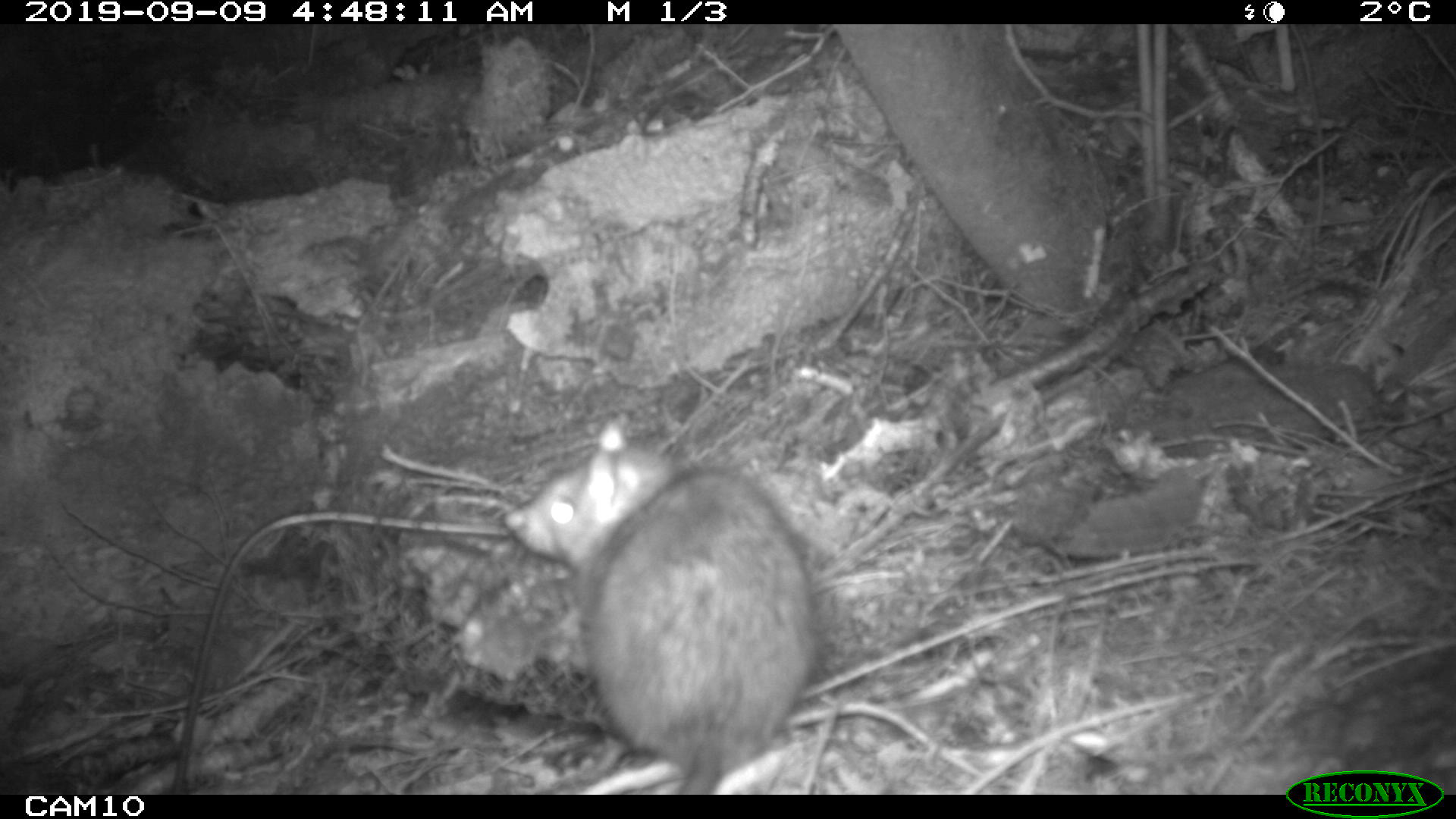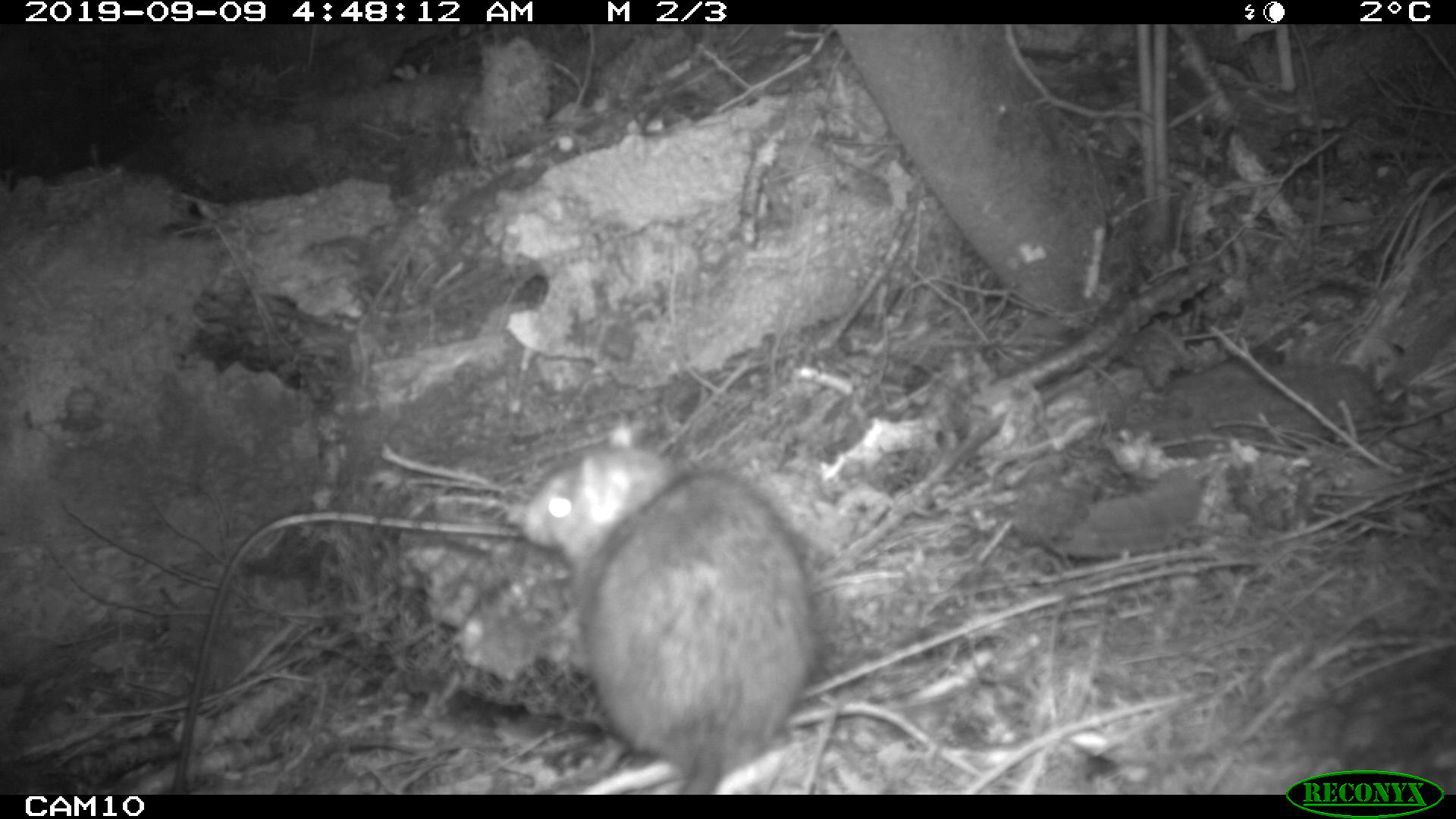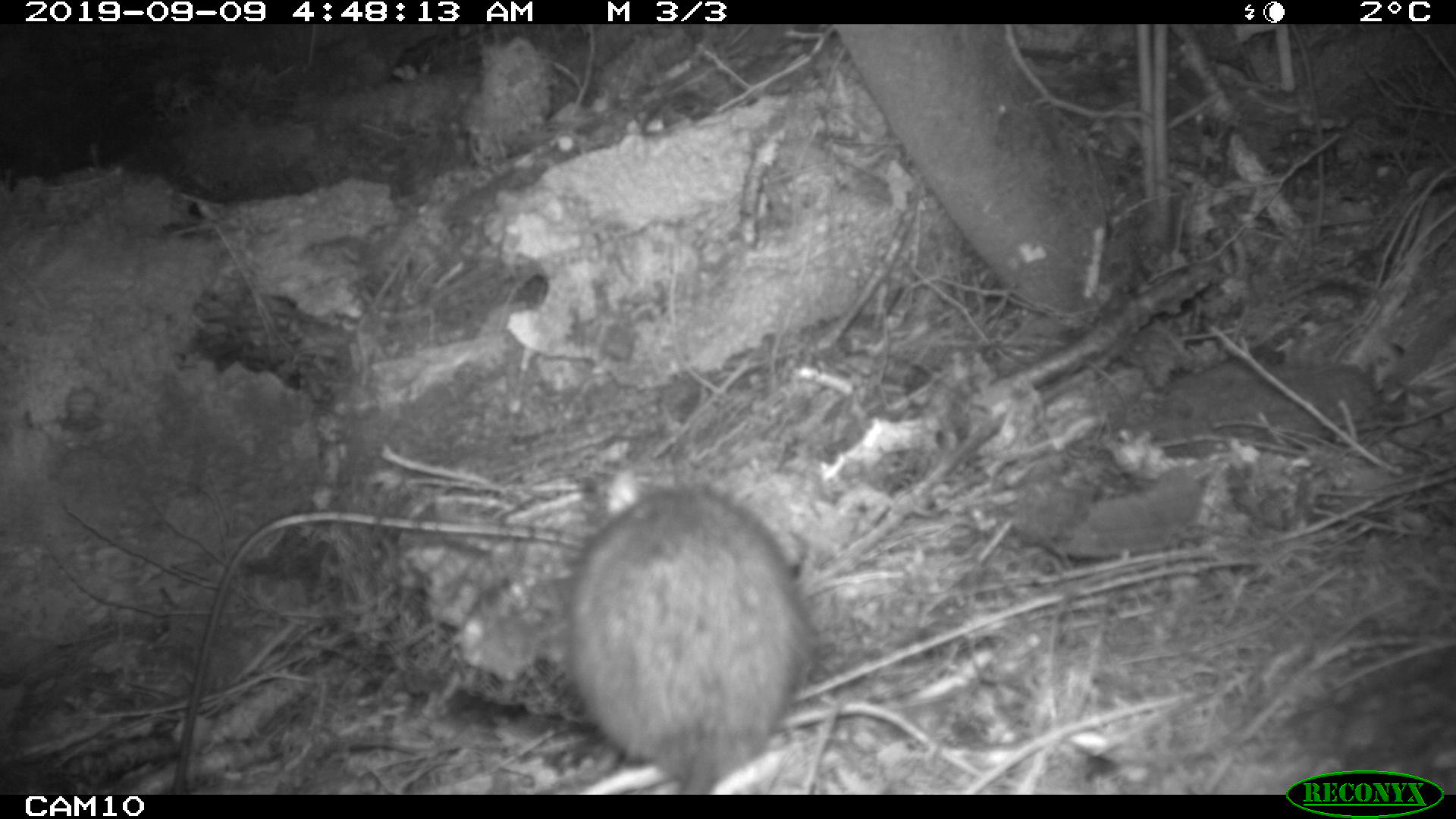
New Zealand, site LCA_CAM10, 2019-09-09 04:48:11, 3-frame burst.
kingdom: Animalia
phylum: Chordata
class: Mammalia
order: Rodentia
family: Muridae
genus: Rattus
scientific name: Rattus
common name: rat